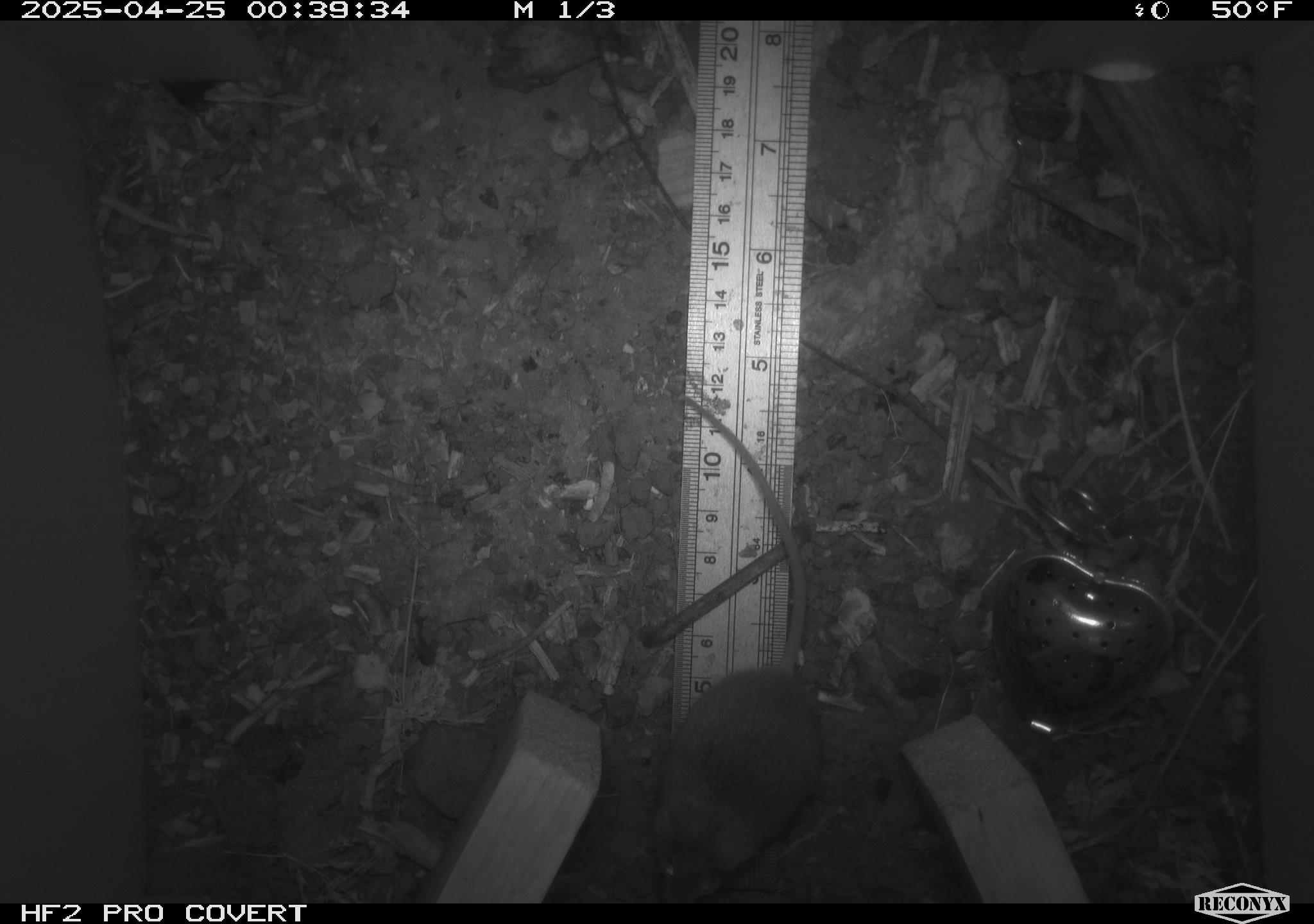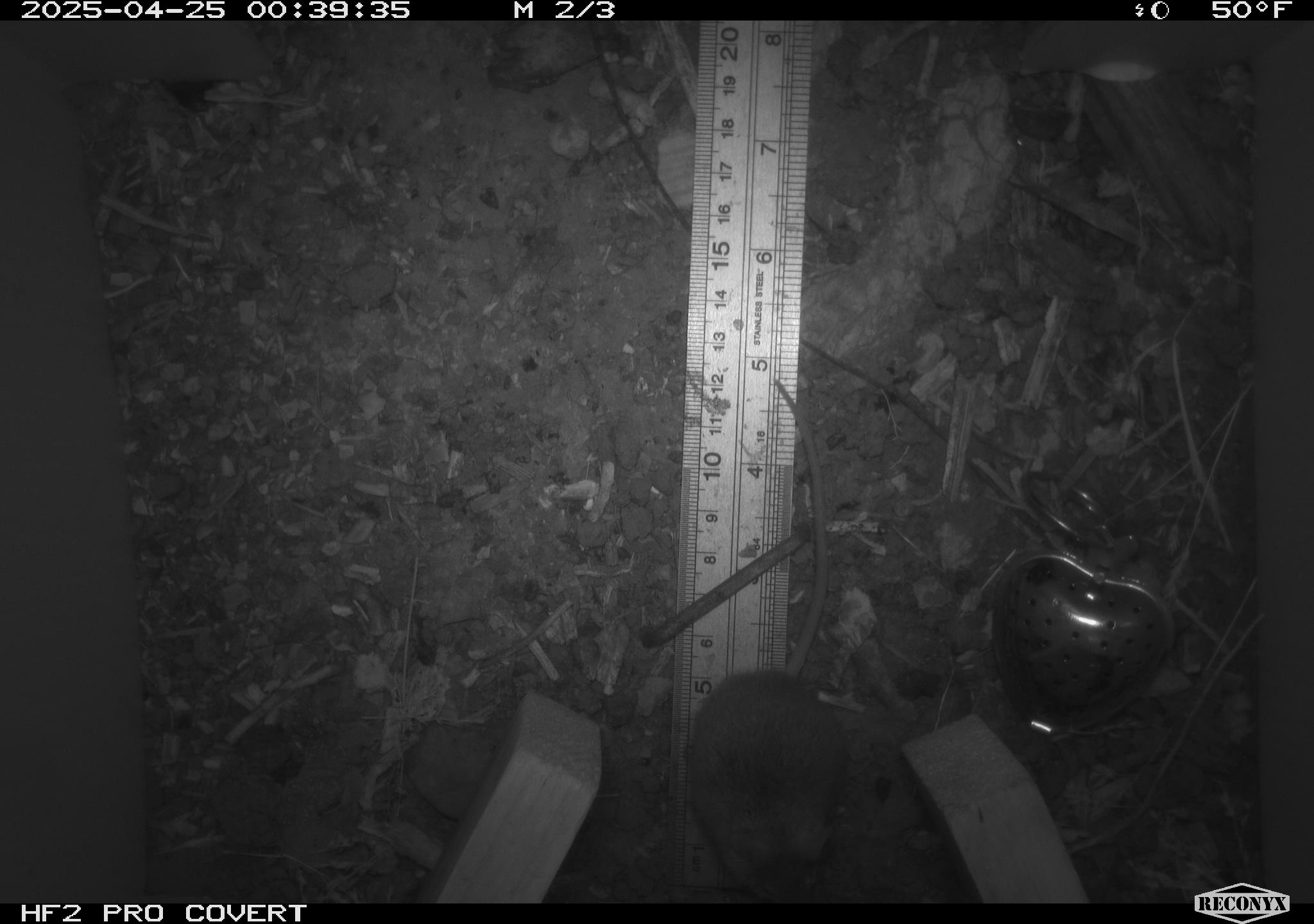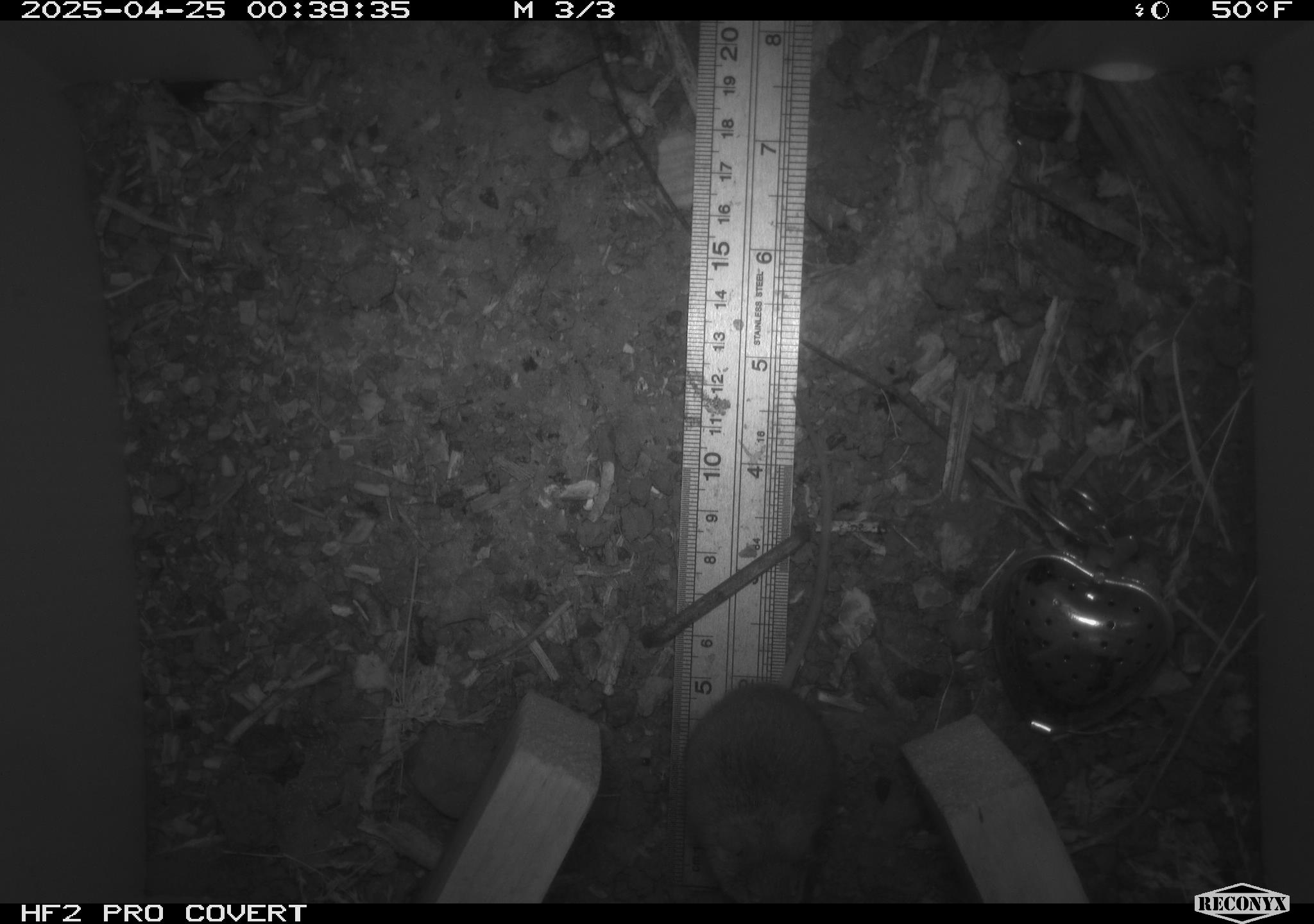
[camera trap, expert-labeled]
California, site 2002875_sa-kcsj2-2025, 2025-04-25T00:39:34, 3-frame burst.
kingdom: Animalia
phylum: Chordata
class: Mammalia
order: Rodentia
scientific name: Rodentia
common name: rodent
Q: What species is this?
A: Rodent (Rodentia).